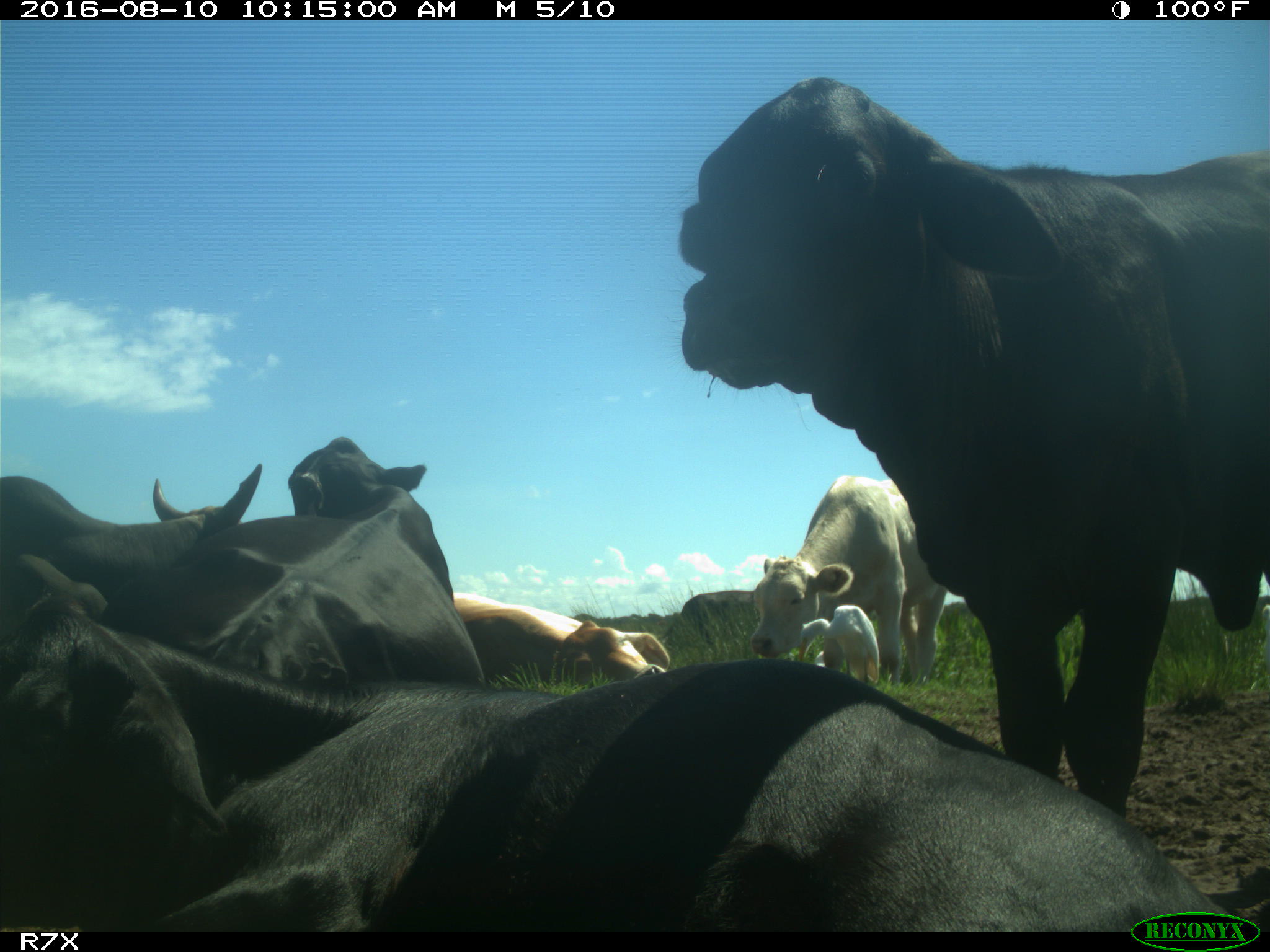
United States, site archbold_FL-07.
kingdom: Animalia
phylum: Chordata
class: Mammalia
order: Artiodactyla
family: Bovidae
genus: Bos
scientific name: Bos taurus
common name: domestic cow